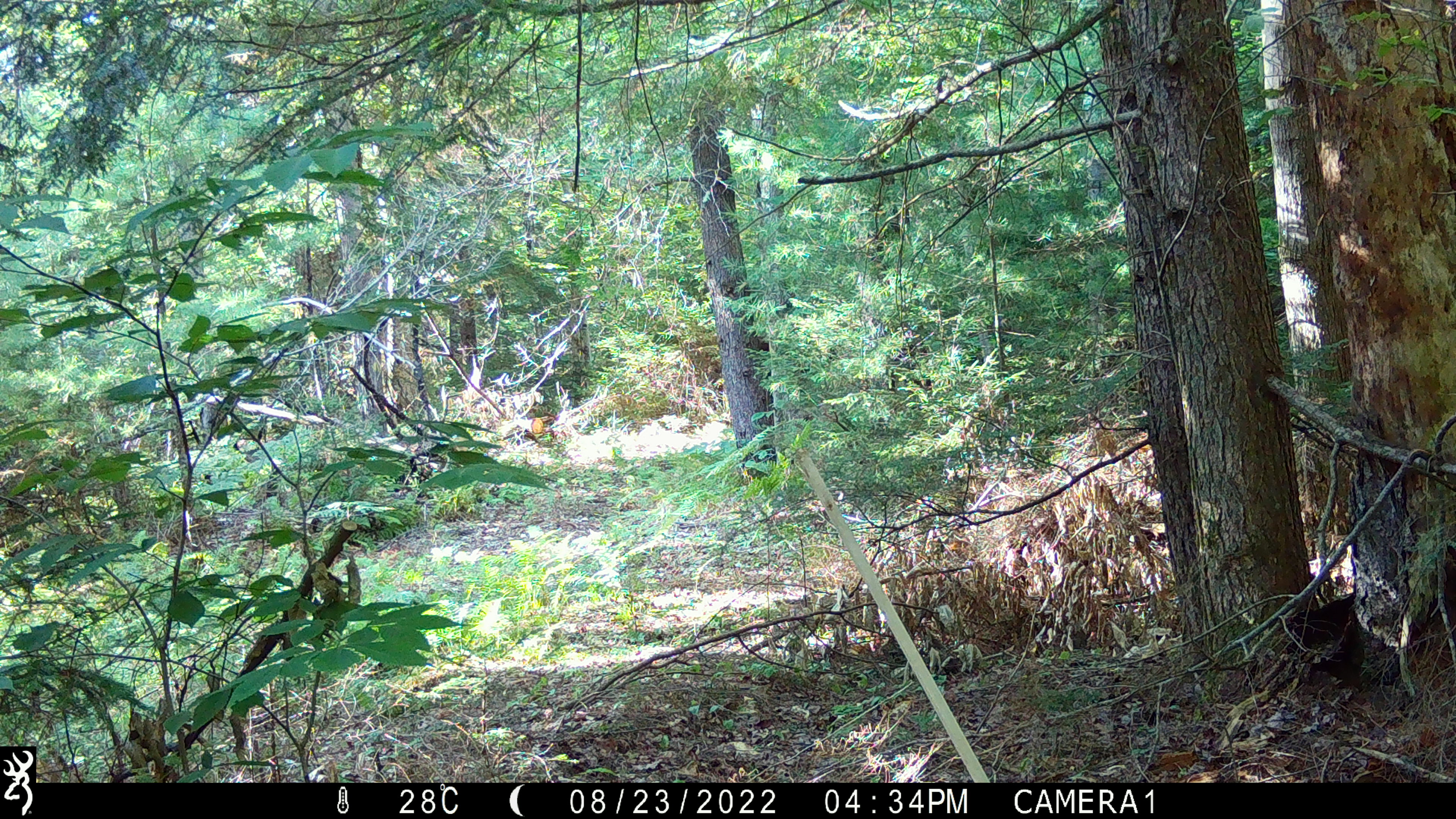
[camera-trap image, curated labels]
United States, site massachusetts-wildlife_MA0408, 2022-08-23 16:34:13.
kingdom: Animalia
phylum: Chordata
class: Mammalia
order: Artiodactyla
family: Cervidae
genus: Alces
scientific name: Alces alces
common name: moose